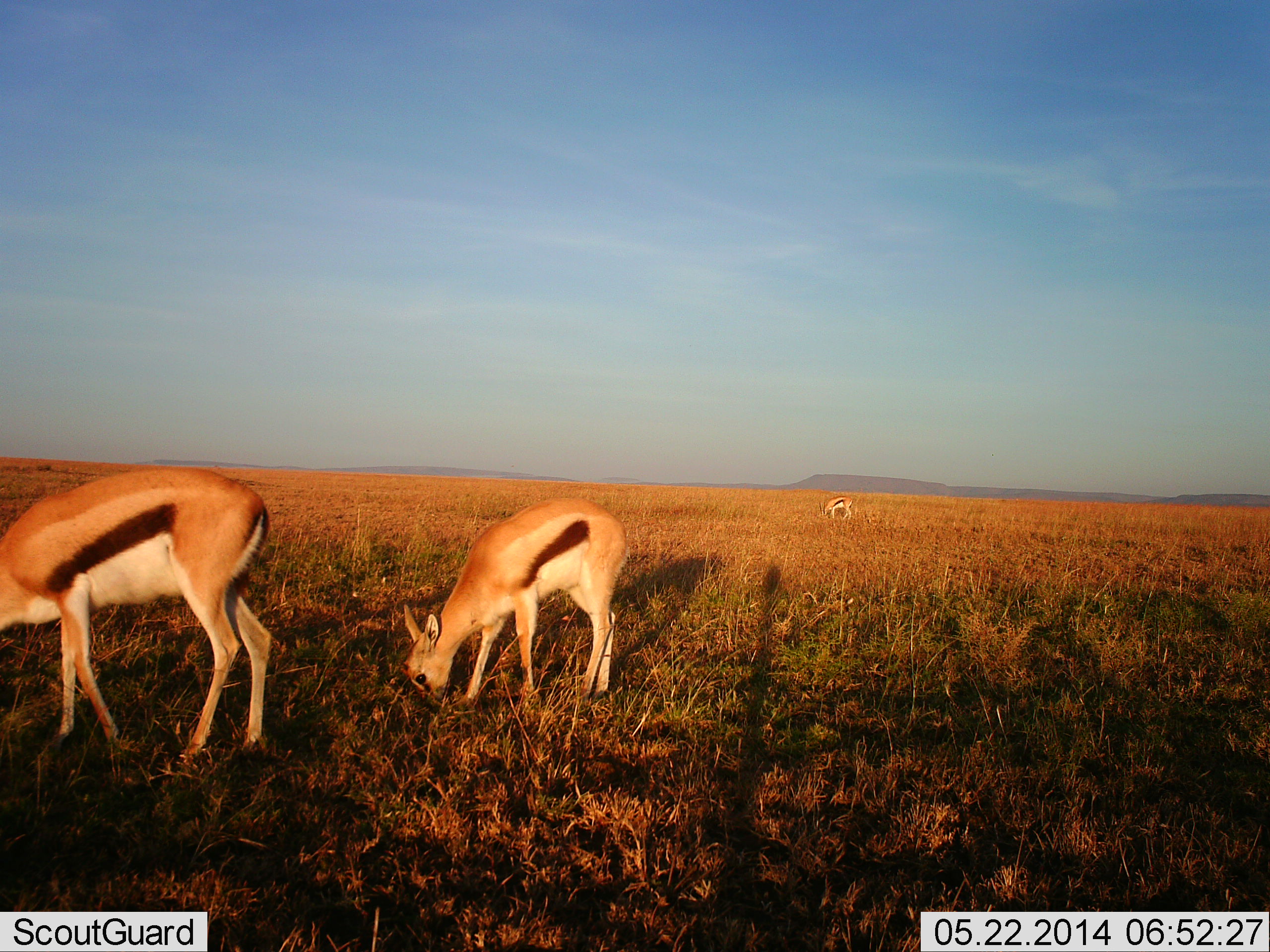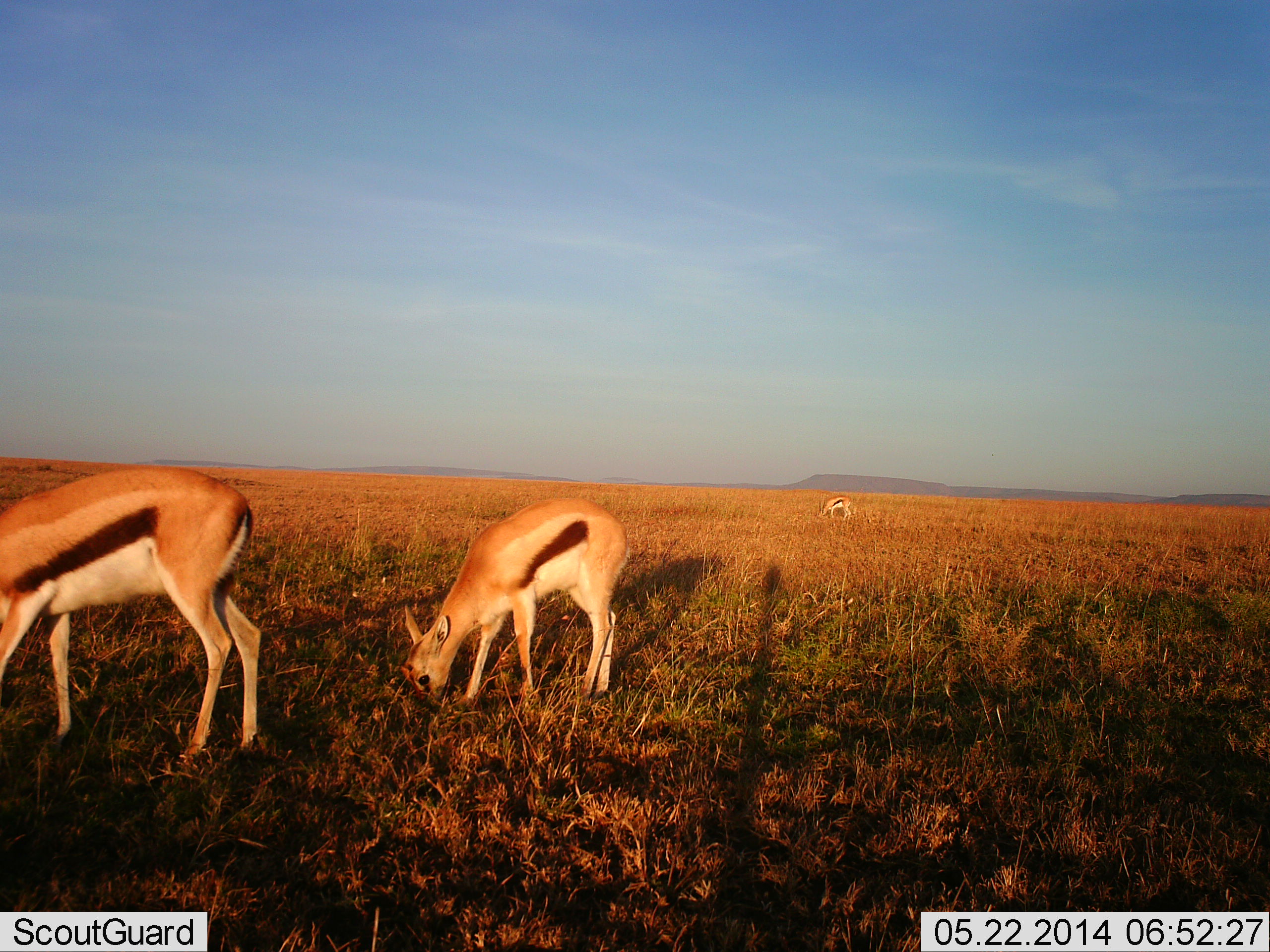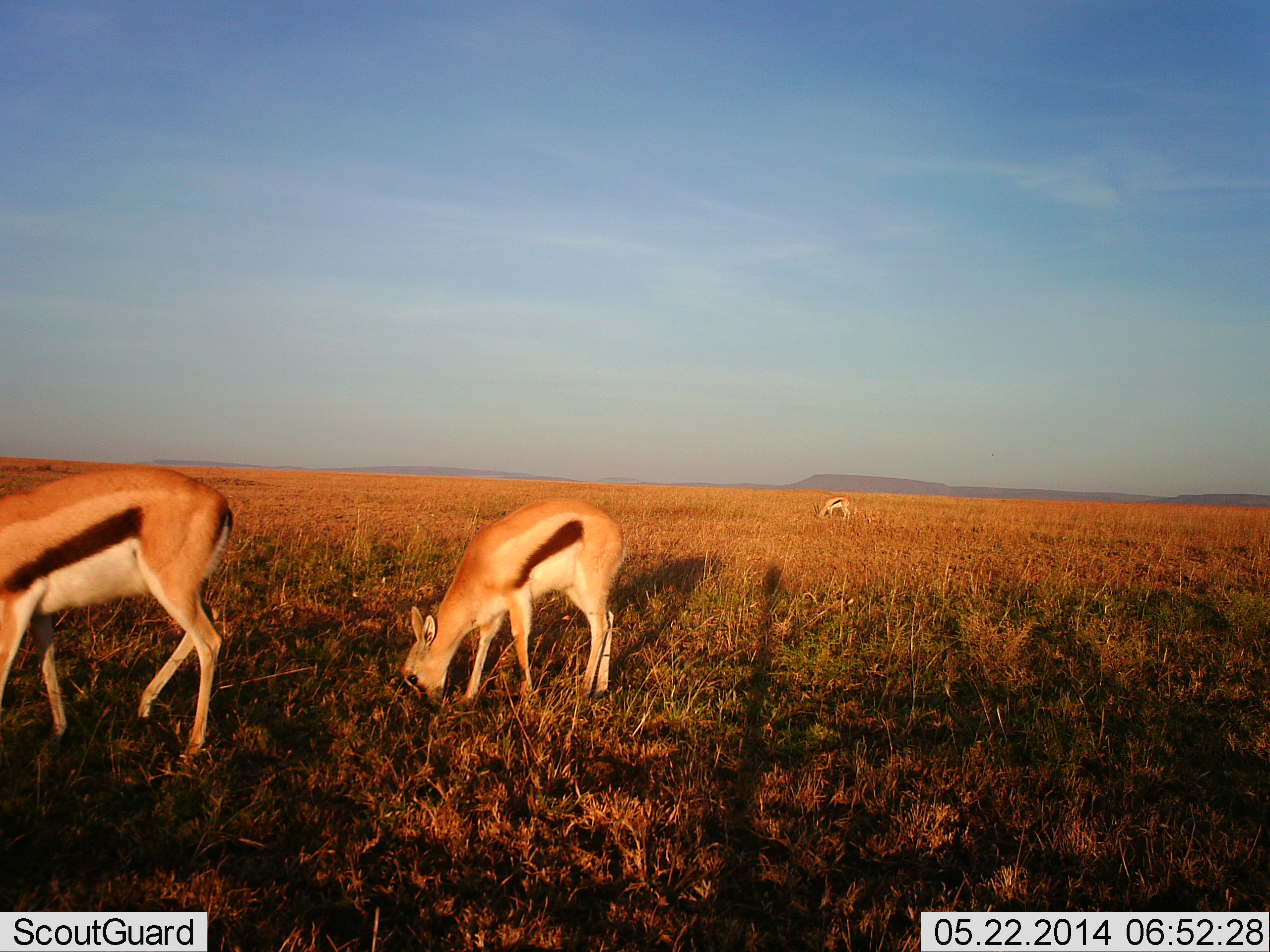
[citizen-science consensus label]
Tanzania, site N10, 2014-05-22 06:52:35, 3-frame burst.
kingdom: Animalia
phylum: Chordata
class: Mammalia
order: Artiodactyla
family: Bovidae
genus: Eudorcas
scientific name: Eudorcas thomsonii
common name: thomson's gazelle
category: gazellethomsons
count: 3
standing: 23%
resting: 0%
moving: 6%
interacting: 0%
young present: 26%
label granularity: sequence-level